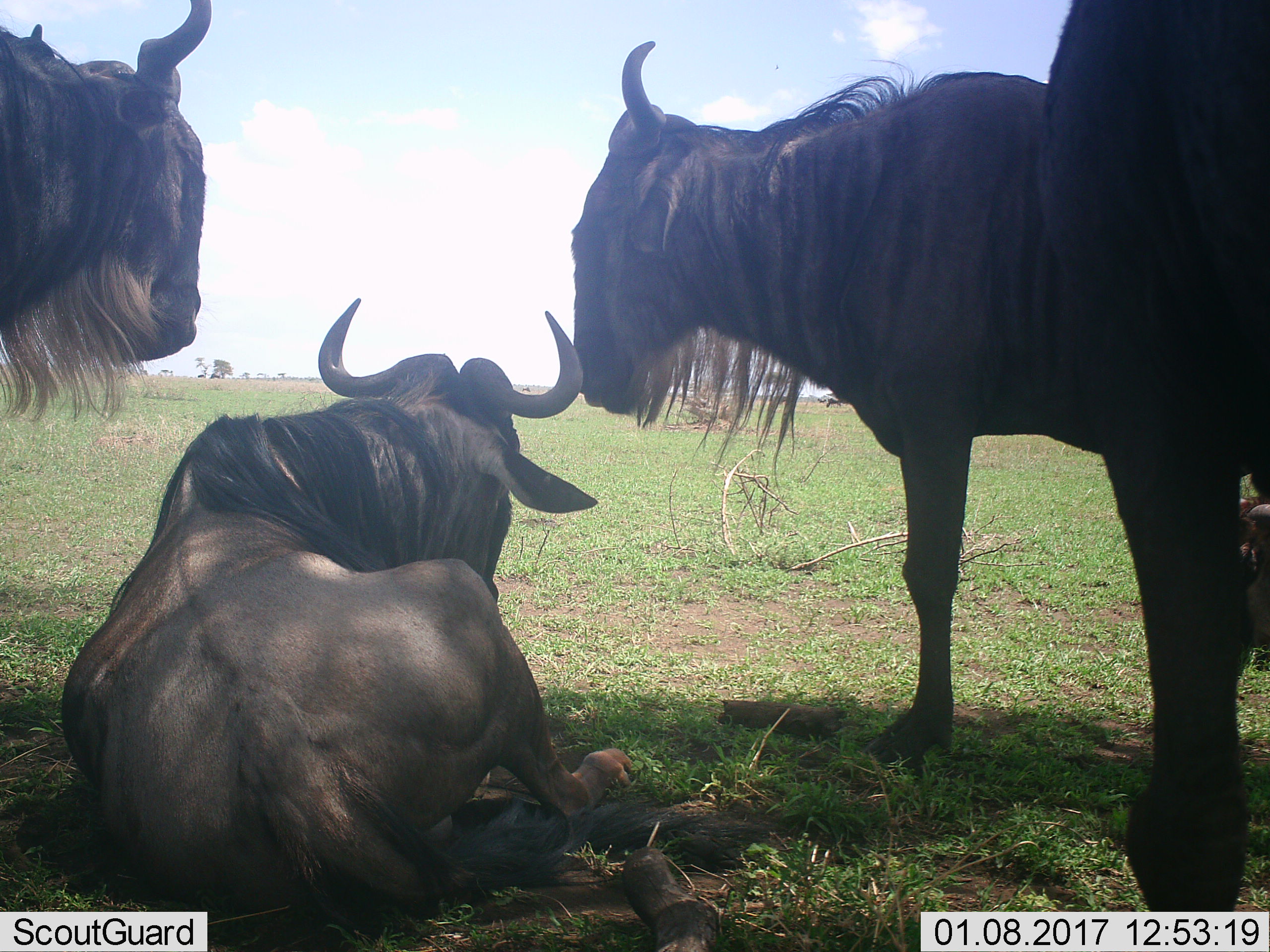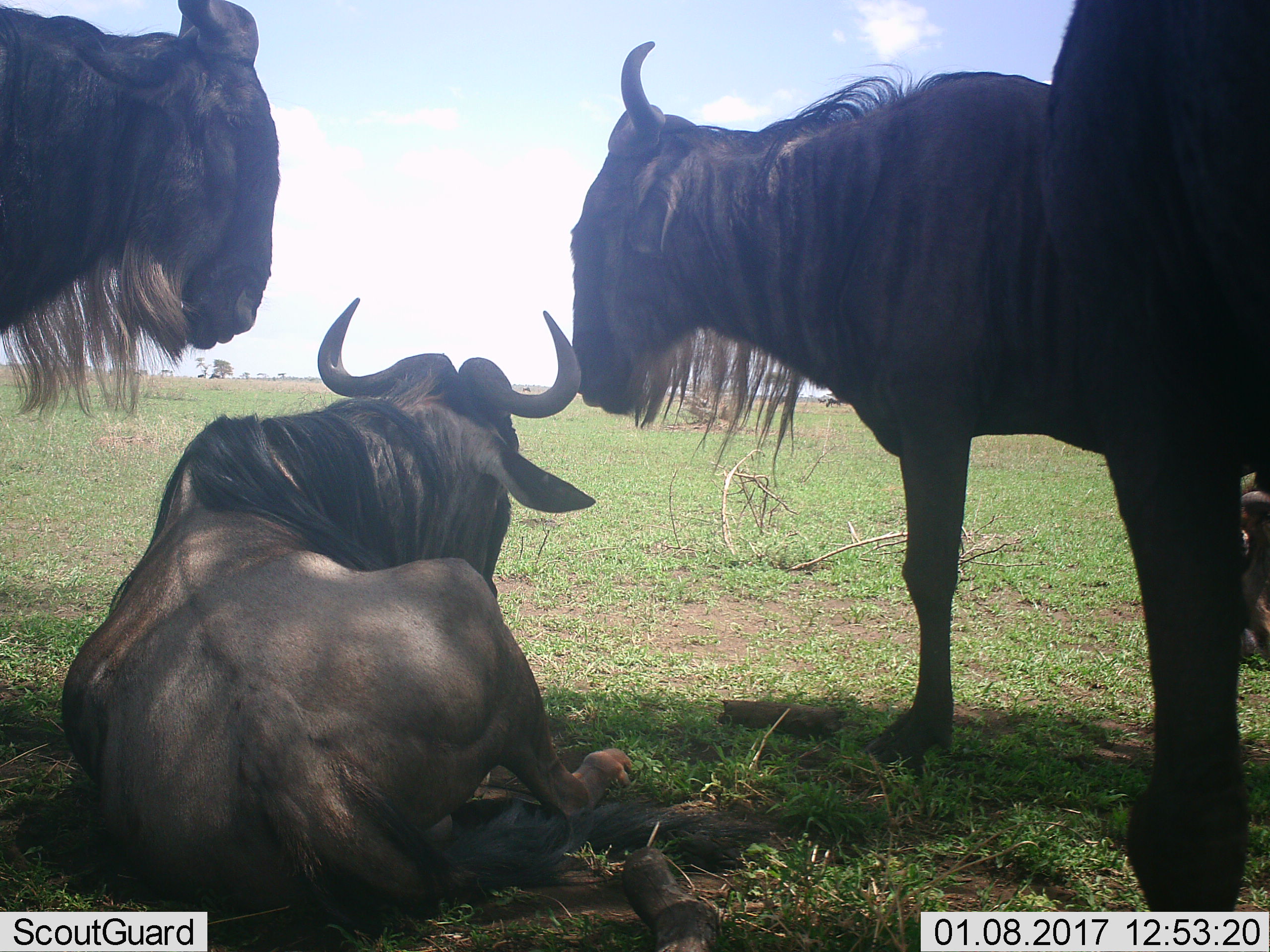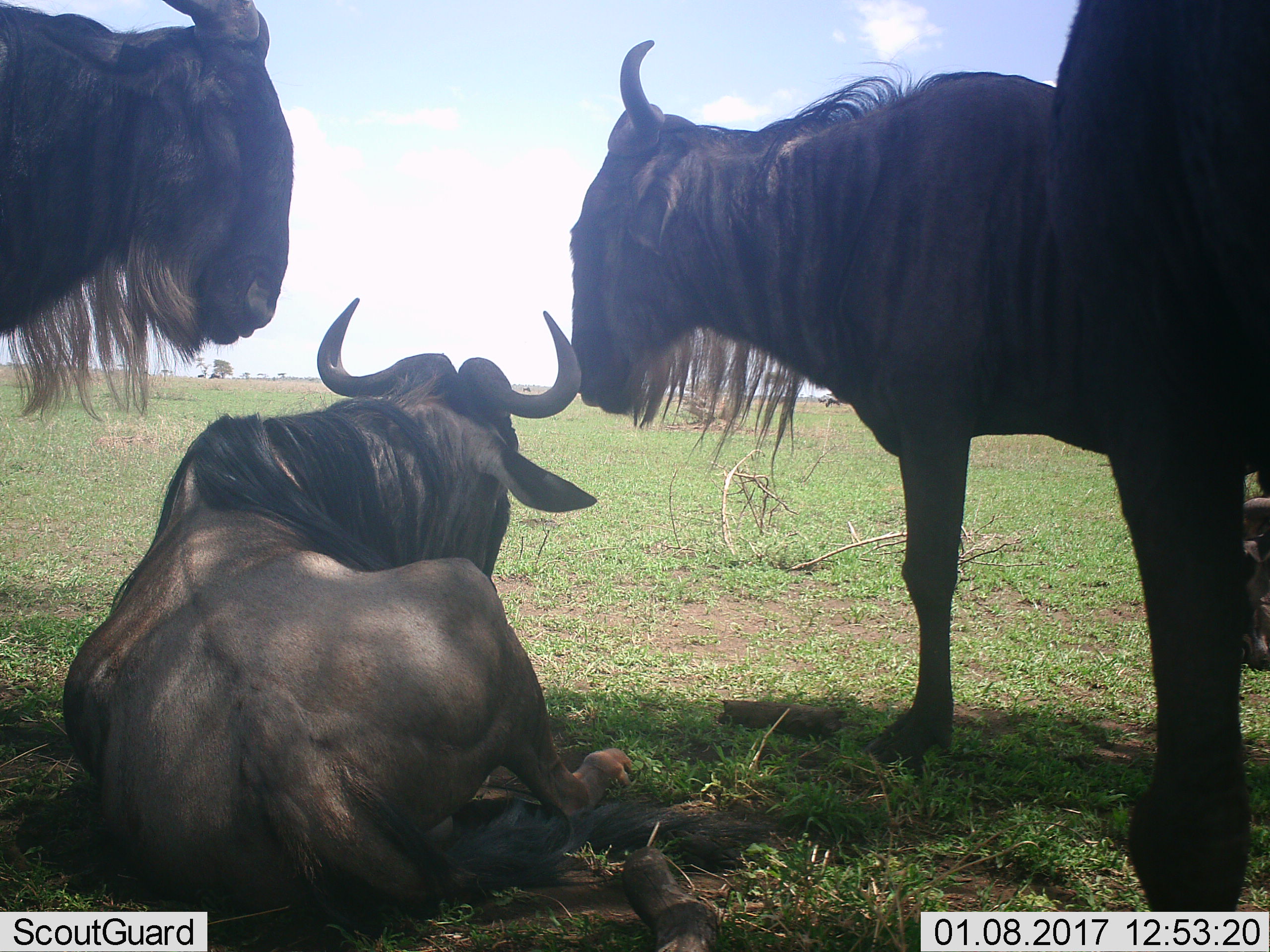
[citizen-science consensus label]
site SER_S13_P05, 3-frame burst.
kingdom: Animalia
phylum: Chordata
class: Mammalia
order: Artiodactyla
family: Bovidae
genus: Connochaetes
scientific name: Connochaetes taurinus taurinus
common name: blue wildebeest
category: wildebeestblue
Wildebeestblue (blue wildebeest) (Connochaetes taurinus taurinus), count 7. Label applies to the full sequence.